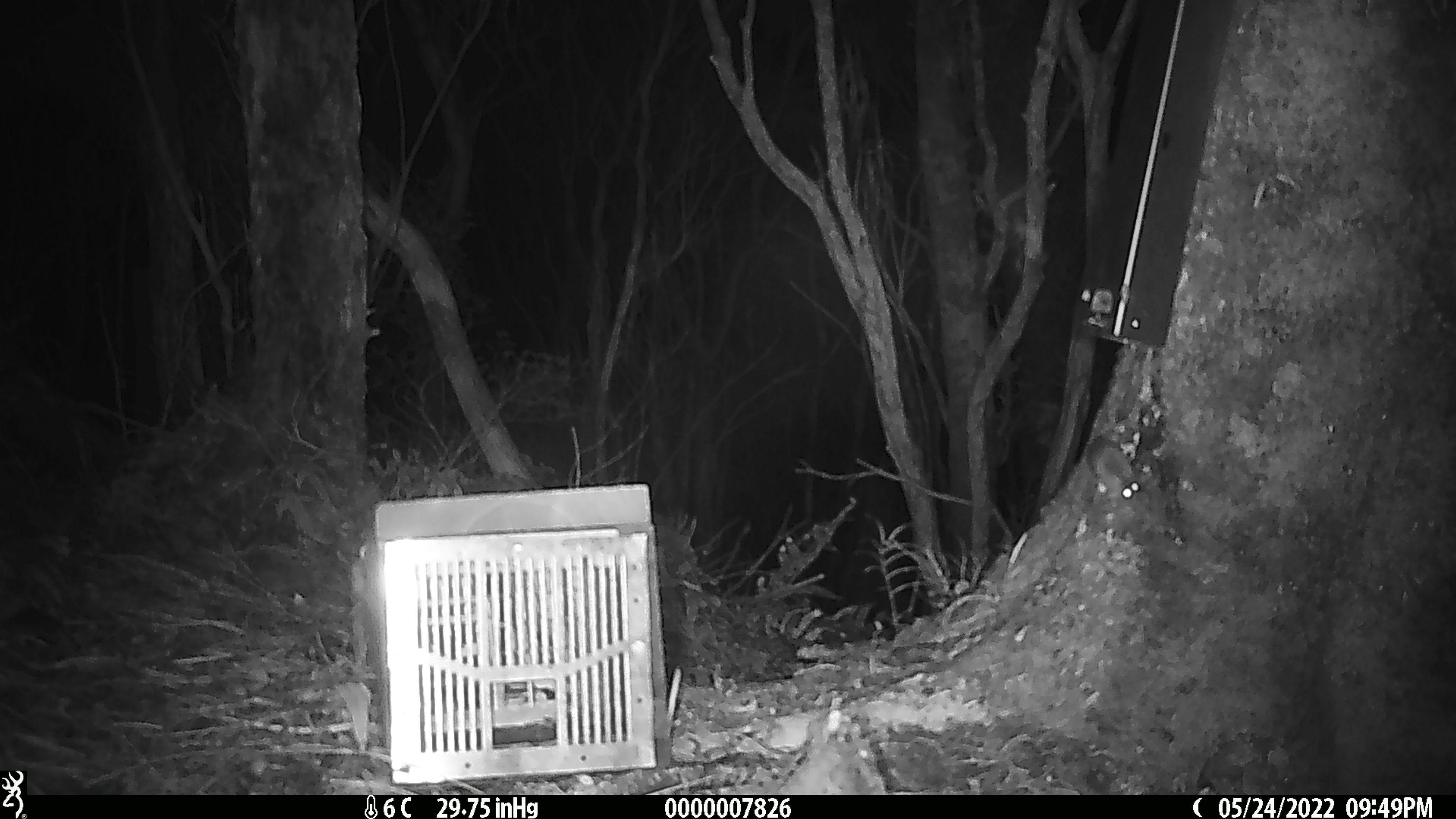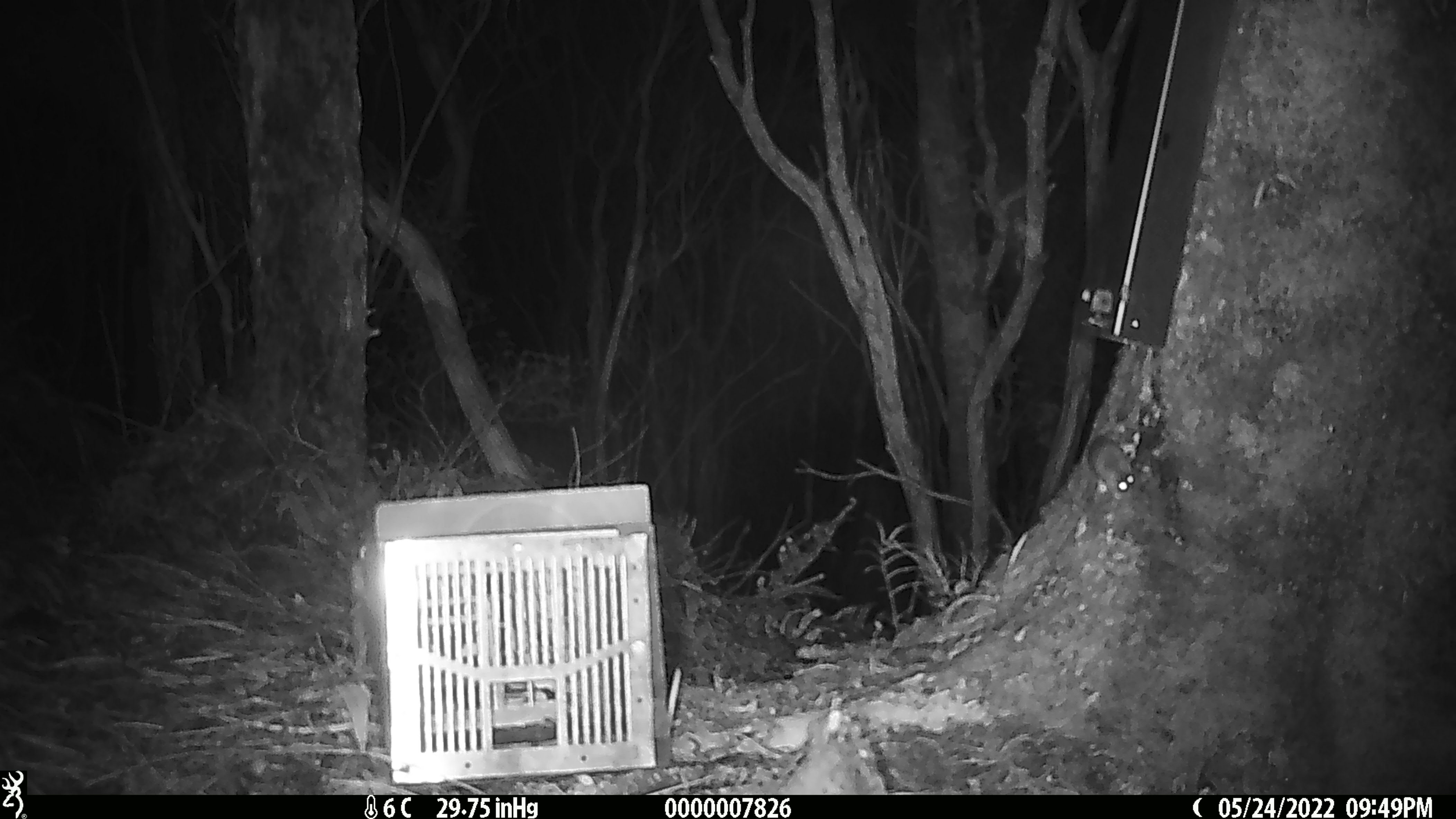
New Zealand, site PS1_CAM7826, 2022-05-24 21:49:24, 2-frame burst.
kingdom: Animalia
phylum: Chordata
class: Mammalia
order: Rodentia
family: Muridae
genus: Mus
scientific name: Mus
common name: mouse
Mouse (Mus).